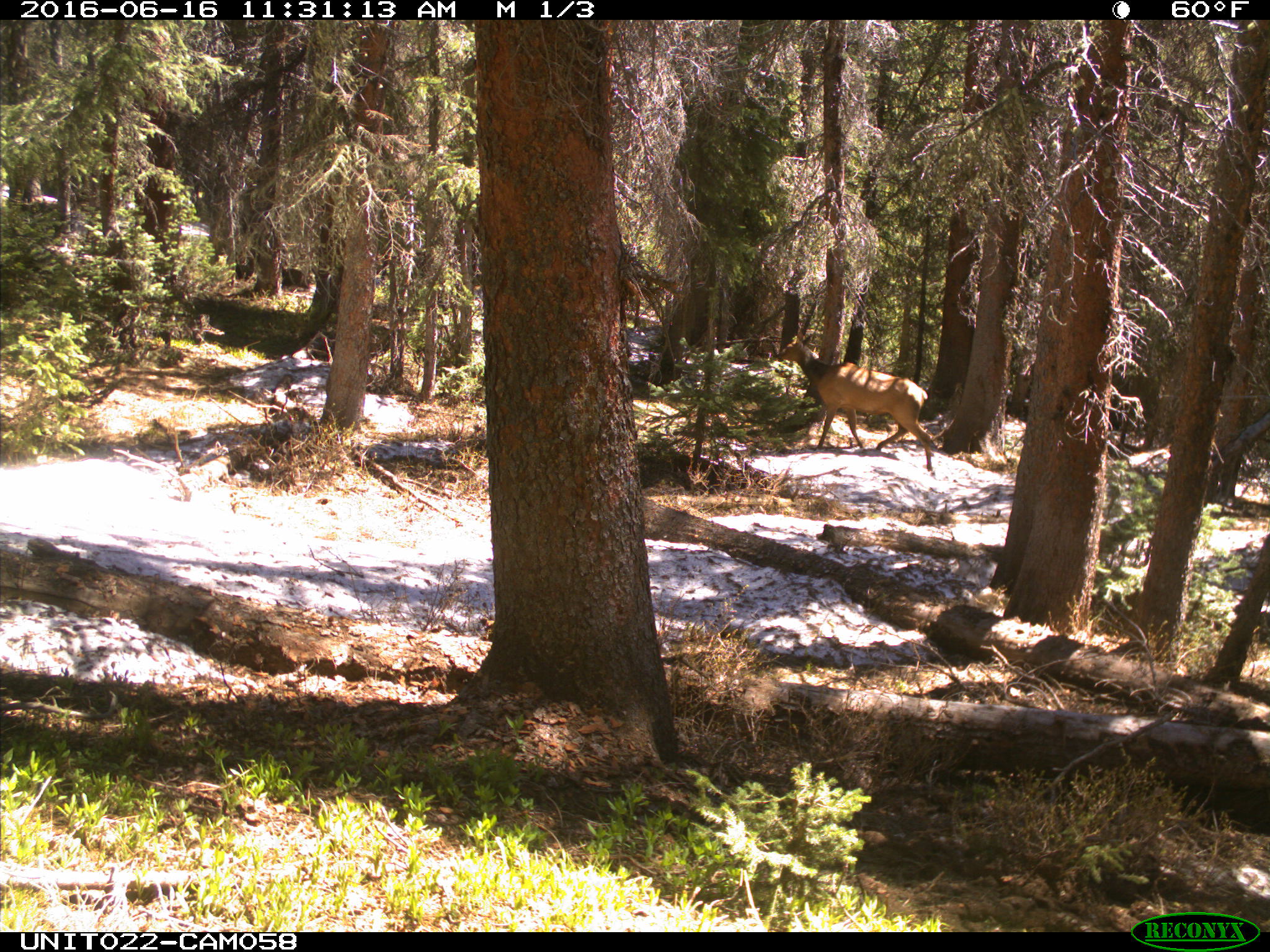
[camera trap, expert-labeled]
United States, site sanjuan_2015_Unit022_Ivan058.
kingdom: Animalia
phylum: Chordata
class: Mammalia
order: Artiodactyla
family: Cervidae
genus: Cervus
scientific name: Cervus elaphus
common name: red deer